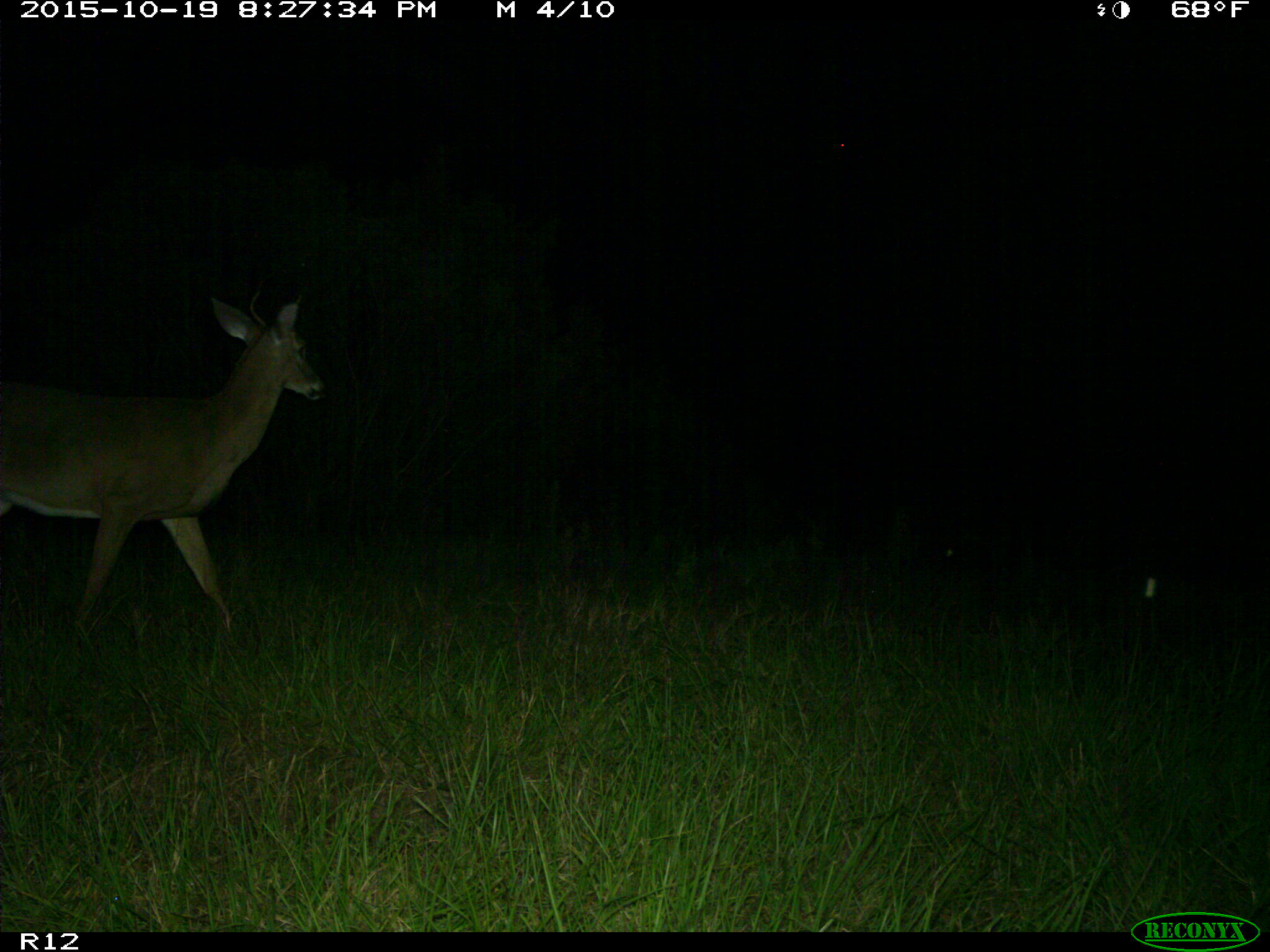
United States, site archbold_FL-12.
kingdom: Animalia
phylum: Chordata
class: Mammalia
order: Artiodactyla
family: Cervidae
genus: Odocoileus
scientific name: Odocoileus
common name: deer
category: unidentified deer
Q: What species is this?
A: Unidentified deer (deer) (Odocoileus).